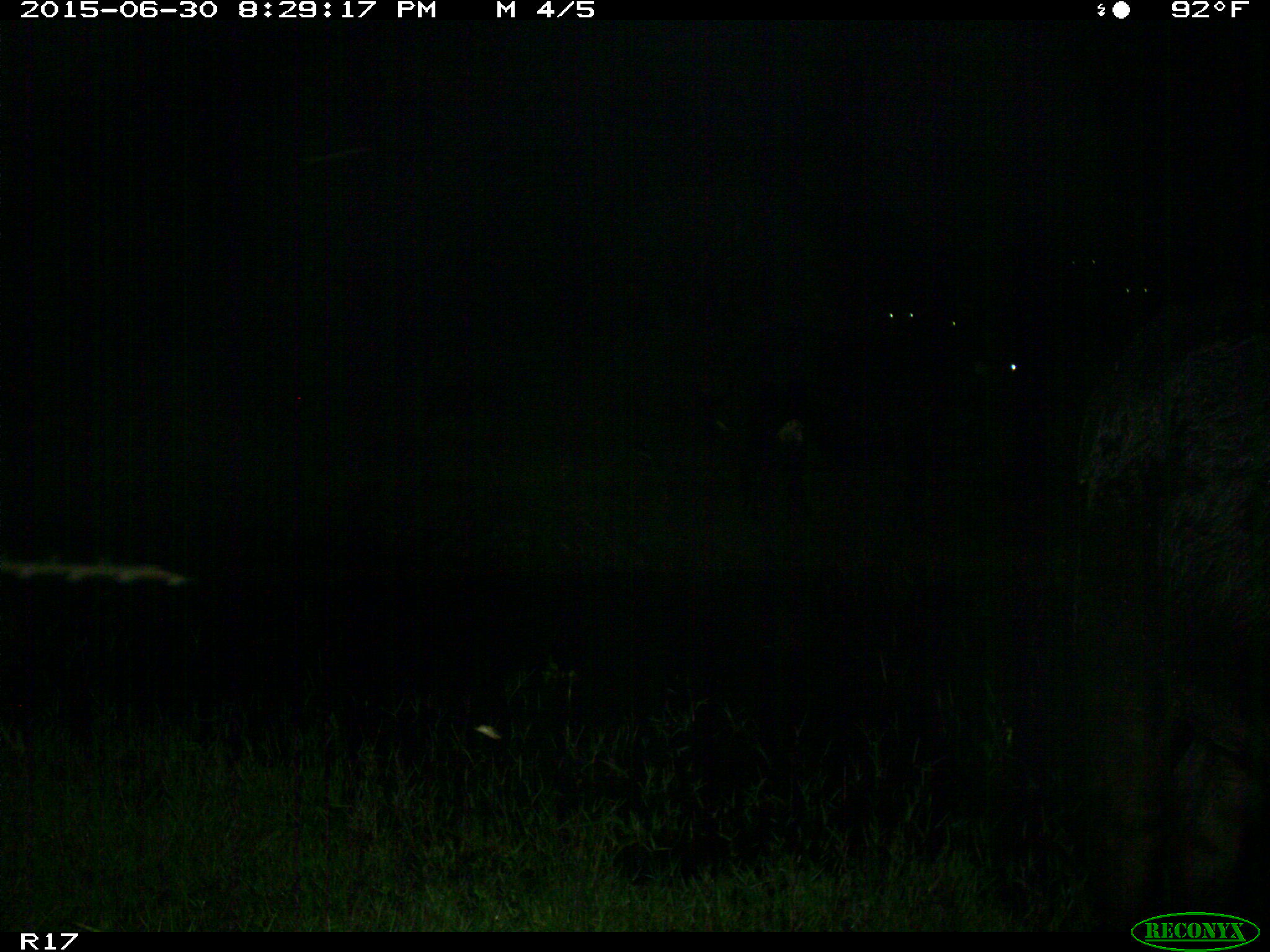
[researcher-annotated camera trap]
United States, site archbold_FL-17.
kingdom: Animalia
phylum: Chordata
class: Mammalia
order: Artiodactyla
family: Bovidae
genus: Bos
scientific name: Bos taurus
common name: domestic cow